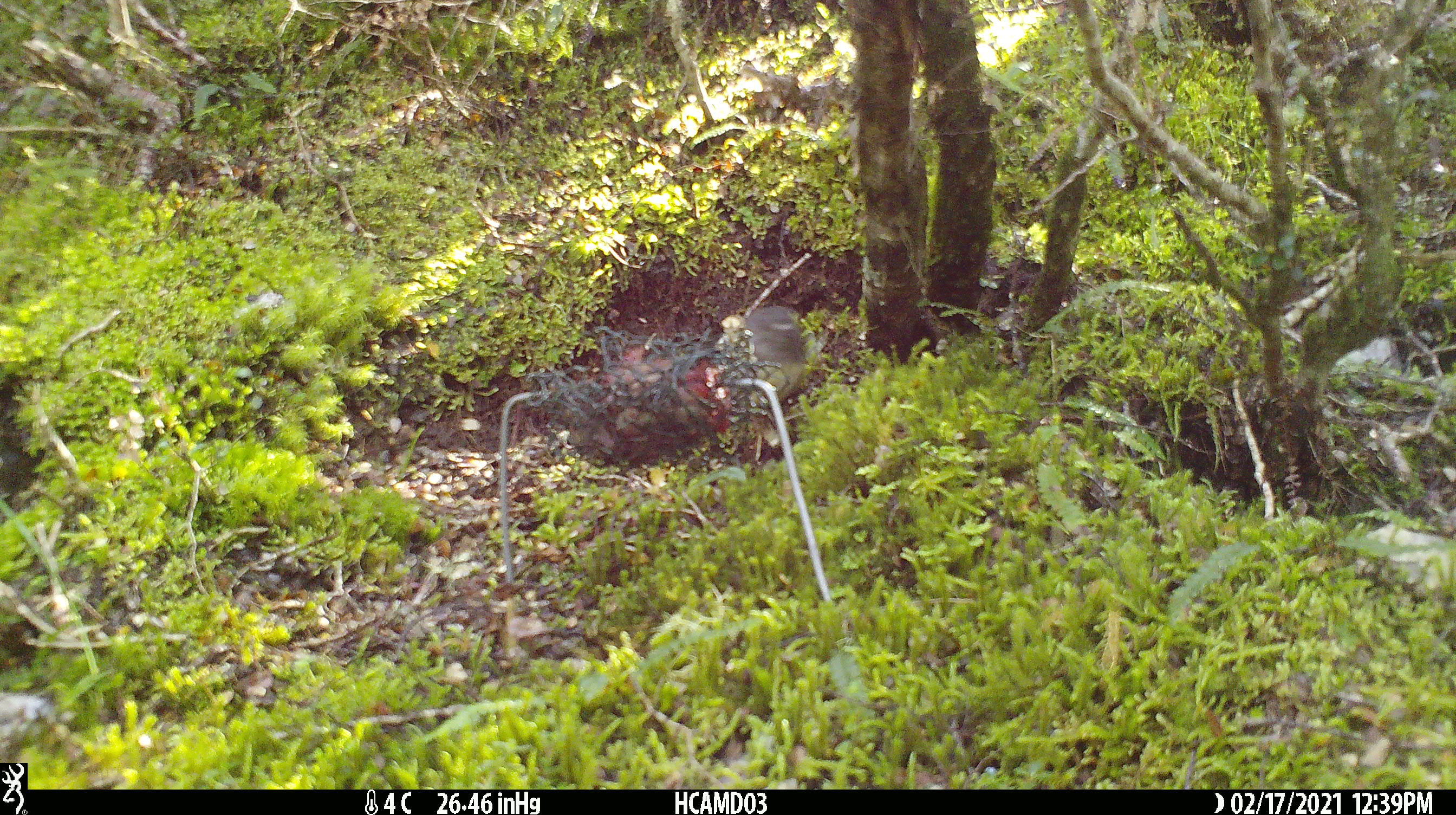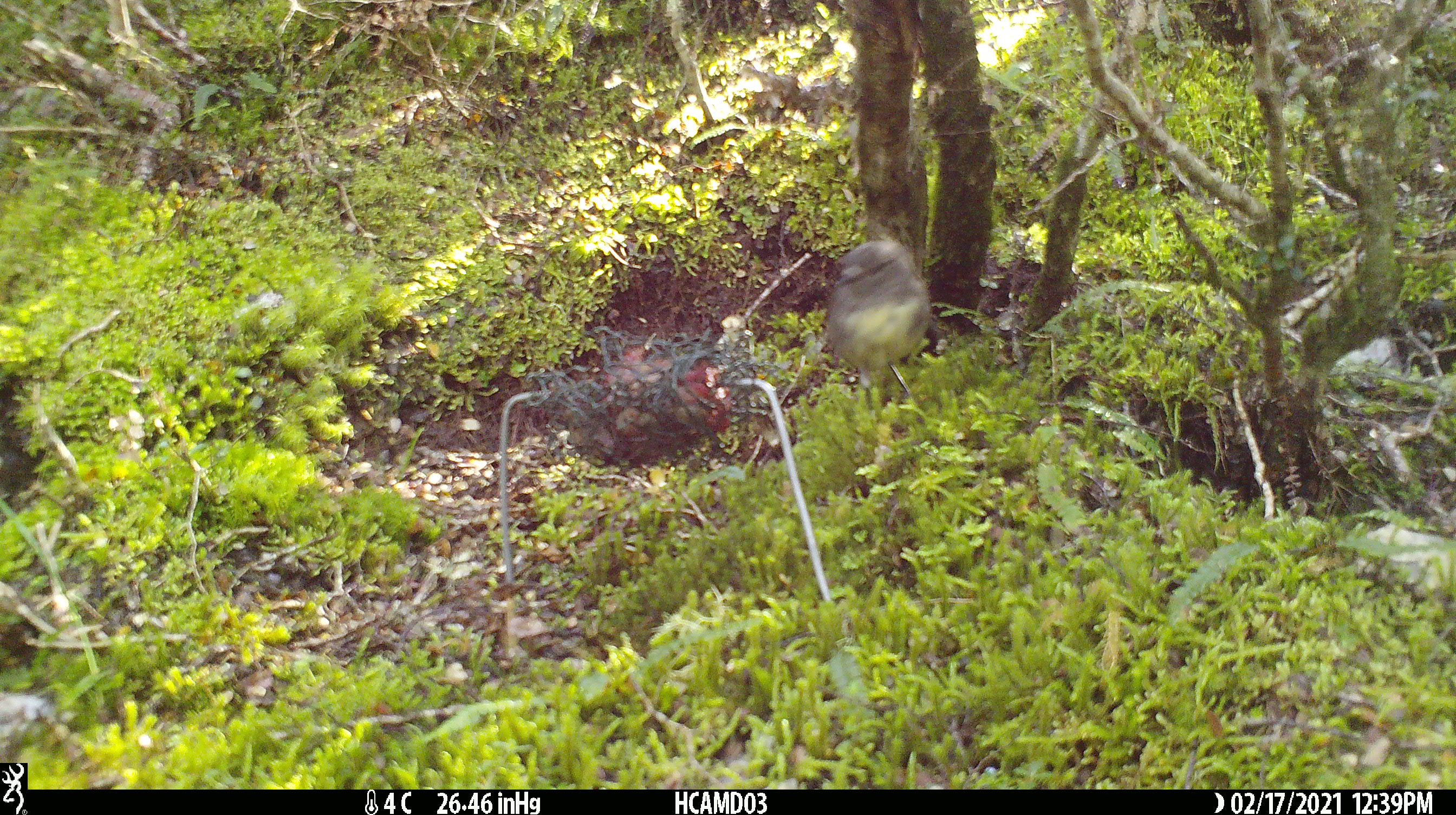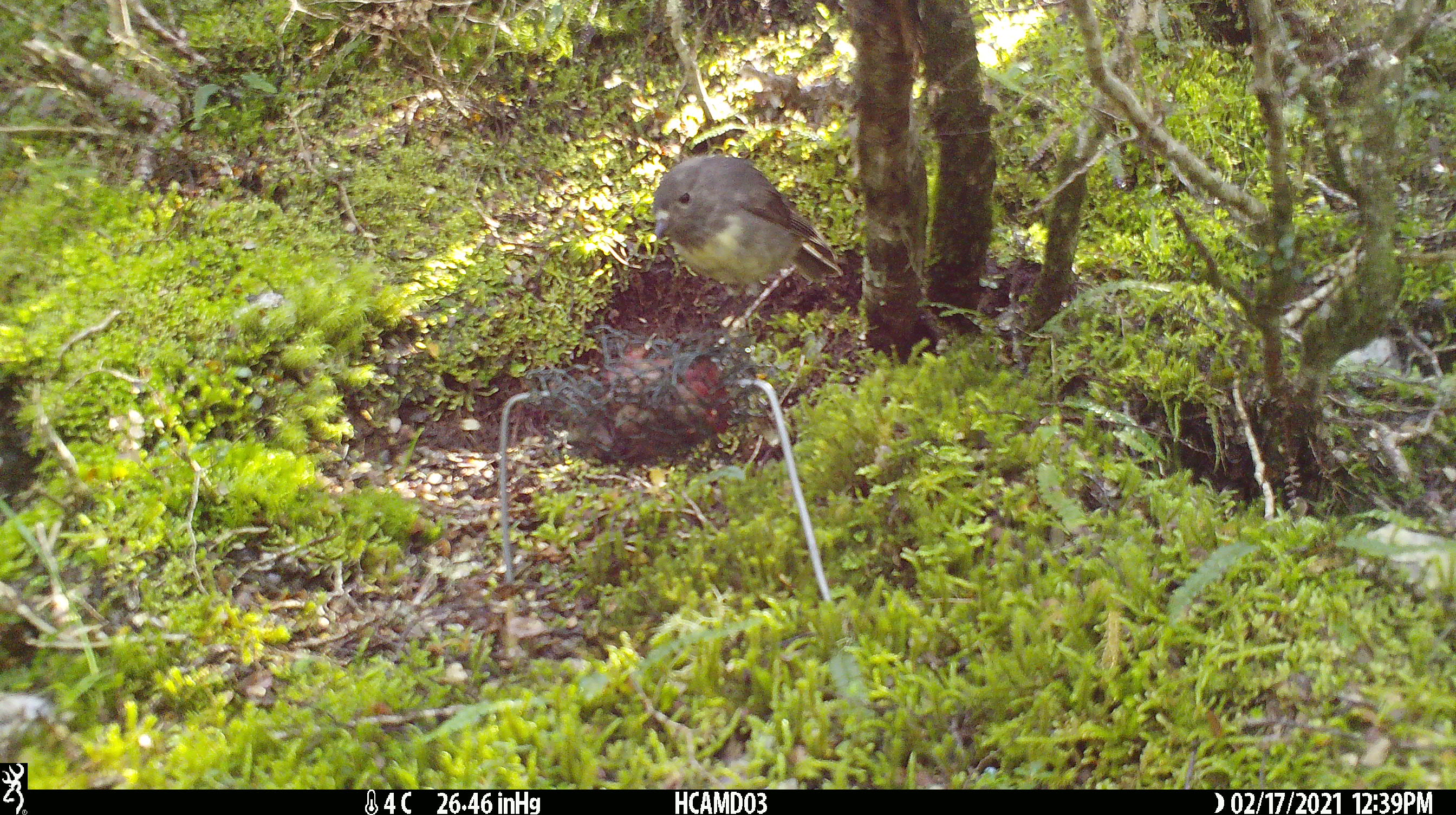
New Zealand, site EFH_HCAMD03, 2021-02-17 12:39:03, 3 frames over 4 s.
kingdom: Animalia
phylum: Chordata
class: Aves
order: Passeriformes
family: Petroicidae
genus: Petroica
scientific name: Petroica australis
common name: new zealand robin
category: robin